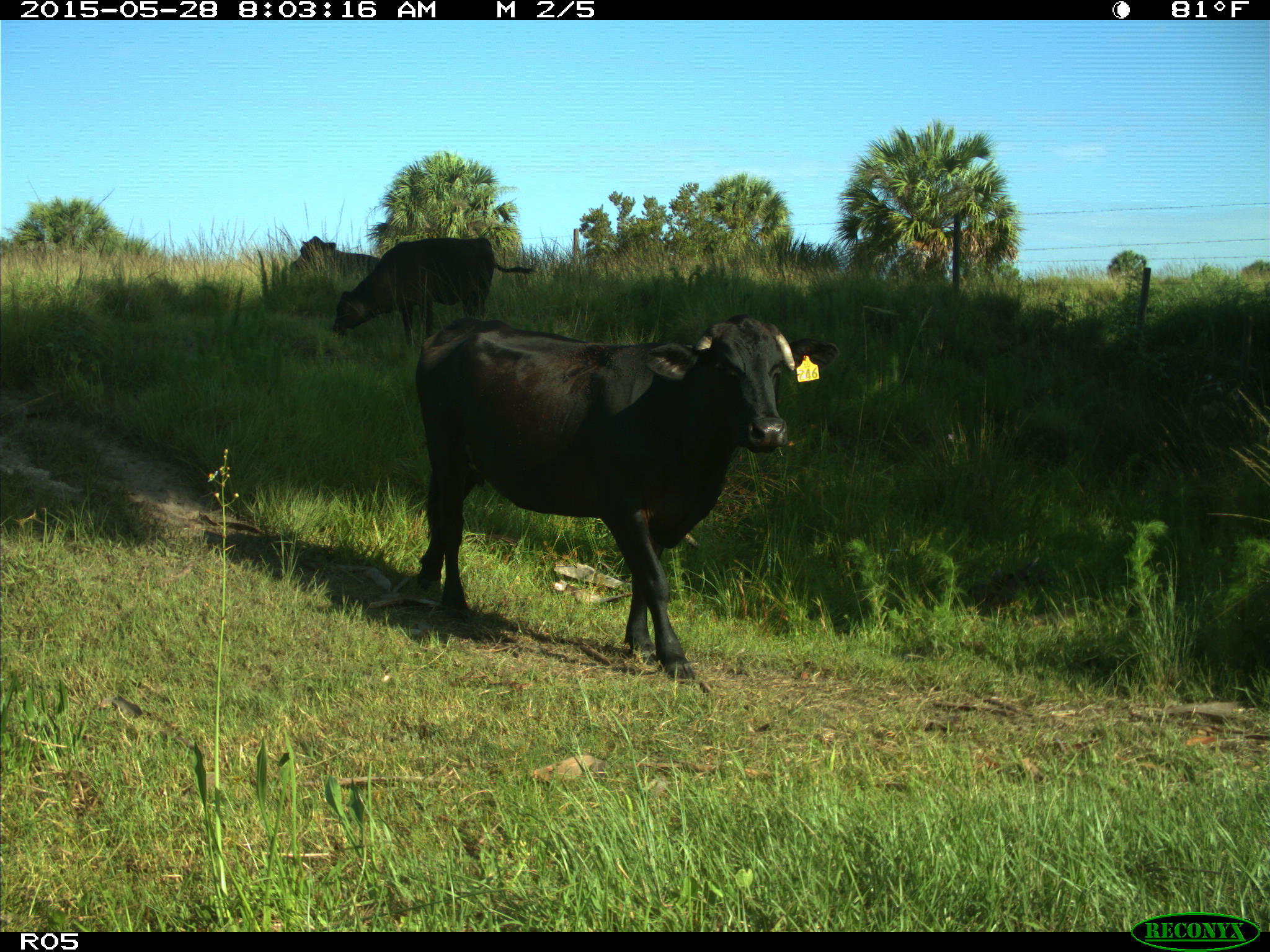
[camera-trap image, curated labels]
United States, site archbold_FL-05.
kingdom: Animalia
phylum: Chordata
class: Mammalia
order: Artiodactyla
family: Bovidae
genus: Bos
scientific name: Bos taurus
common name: domestic cow